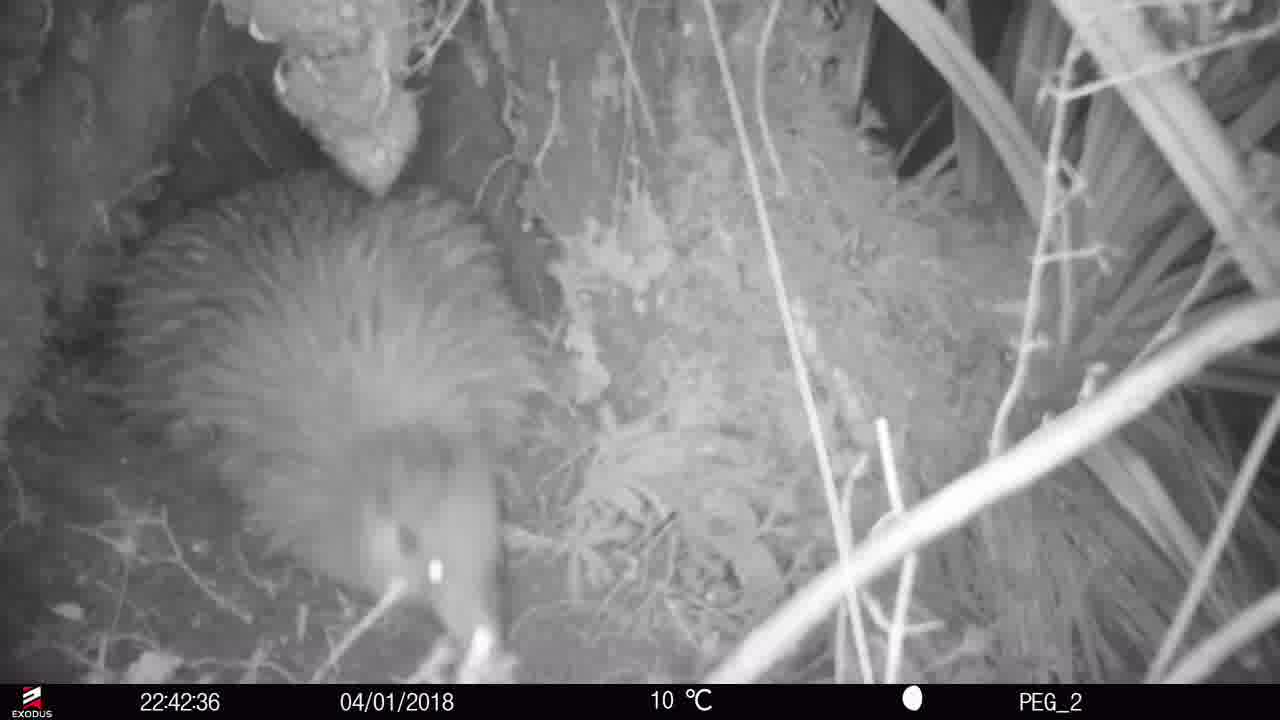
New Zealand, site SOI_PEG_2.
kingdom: Animalia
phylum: Chordata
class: Aves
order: Apterygiformes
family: Apterygidae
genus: Apteryx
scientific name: Apteryx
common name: kiwi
Kiwi (Apteryx).